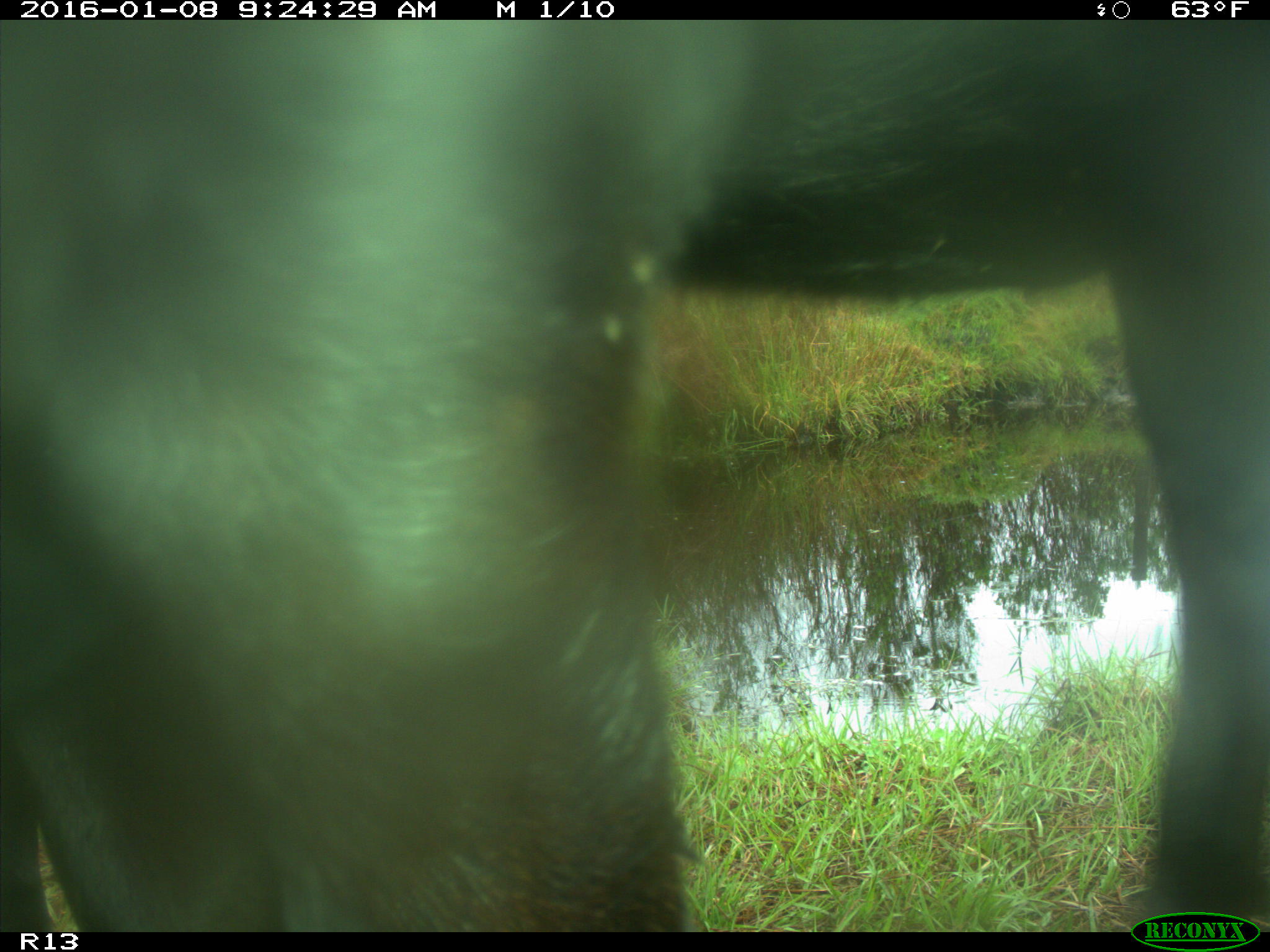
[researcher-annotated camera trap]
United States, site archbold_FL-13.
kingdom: Animalia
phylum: Chordata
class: Mammalia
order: Artiodactyla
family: Bovidae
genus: Bos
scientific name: Bos taurus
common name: domestic cow